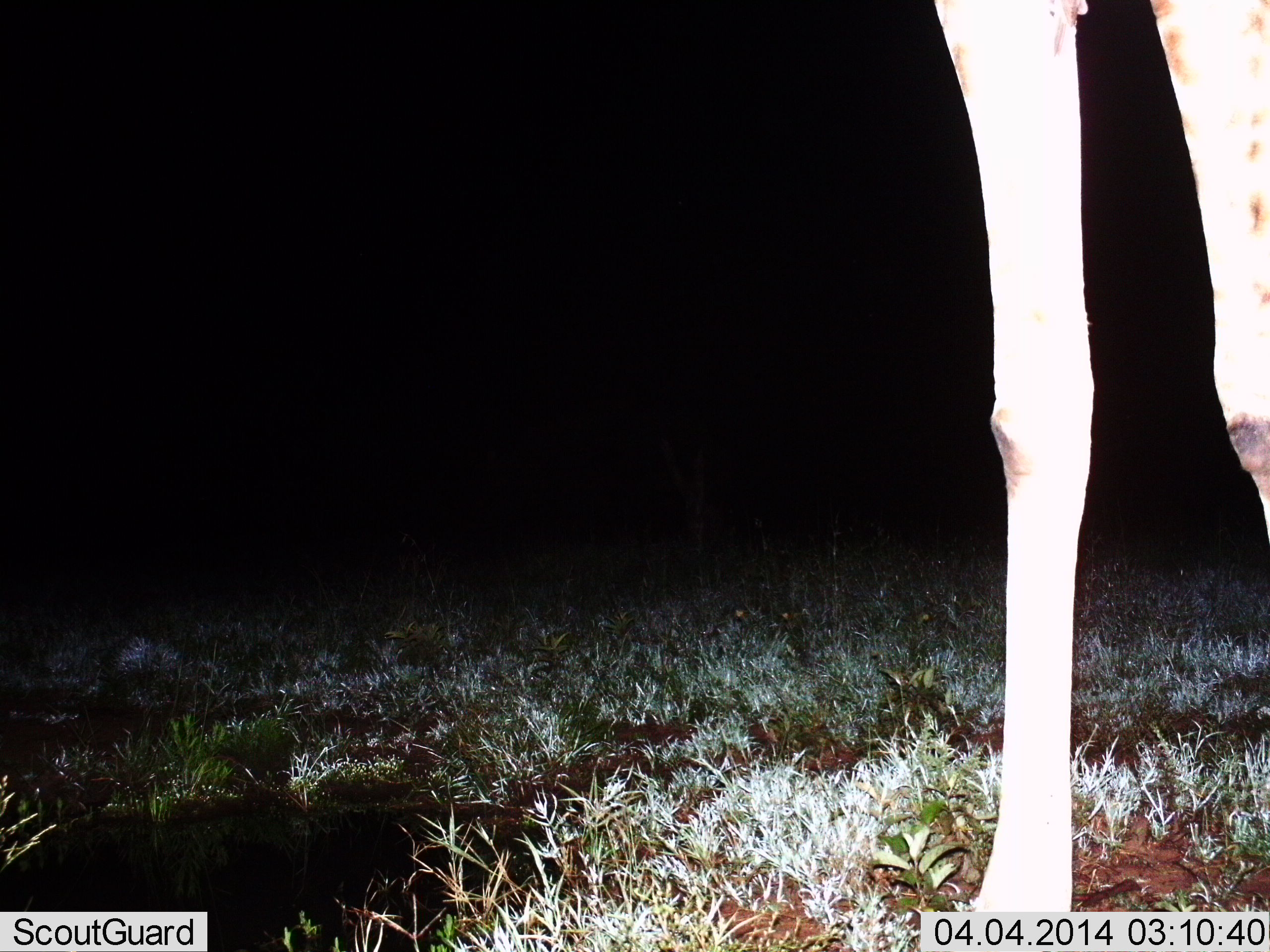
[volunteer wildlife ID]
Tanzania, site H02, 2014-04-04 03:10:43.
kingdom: Animalia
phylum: Chordata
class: Mammalia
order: Artiodactyla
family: Giraffidae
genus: Giraffa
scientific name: Giraffa camelopardalis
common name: giraffe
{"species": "giraffe (Giraffa camelopardalis)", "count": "1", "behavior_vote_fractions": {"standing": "100%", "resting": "0%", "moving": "0%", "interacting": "0%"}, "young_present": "0%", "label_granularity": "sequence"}